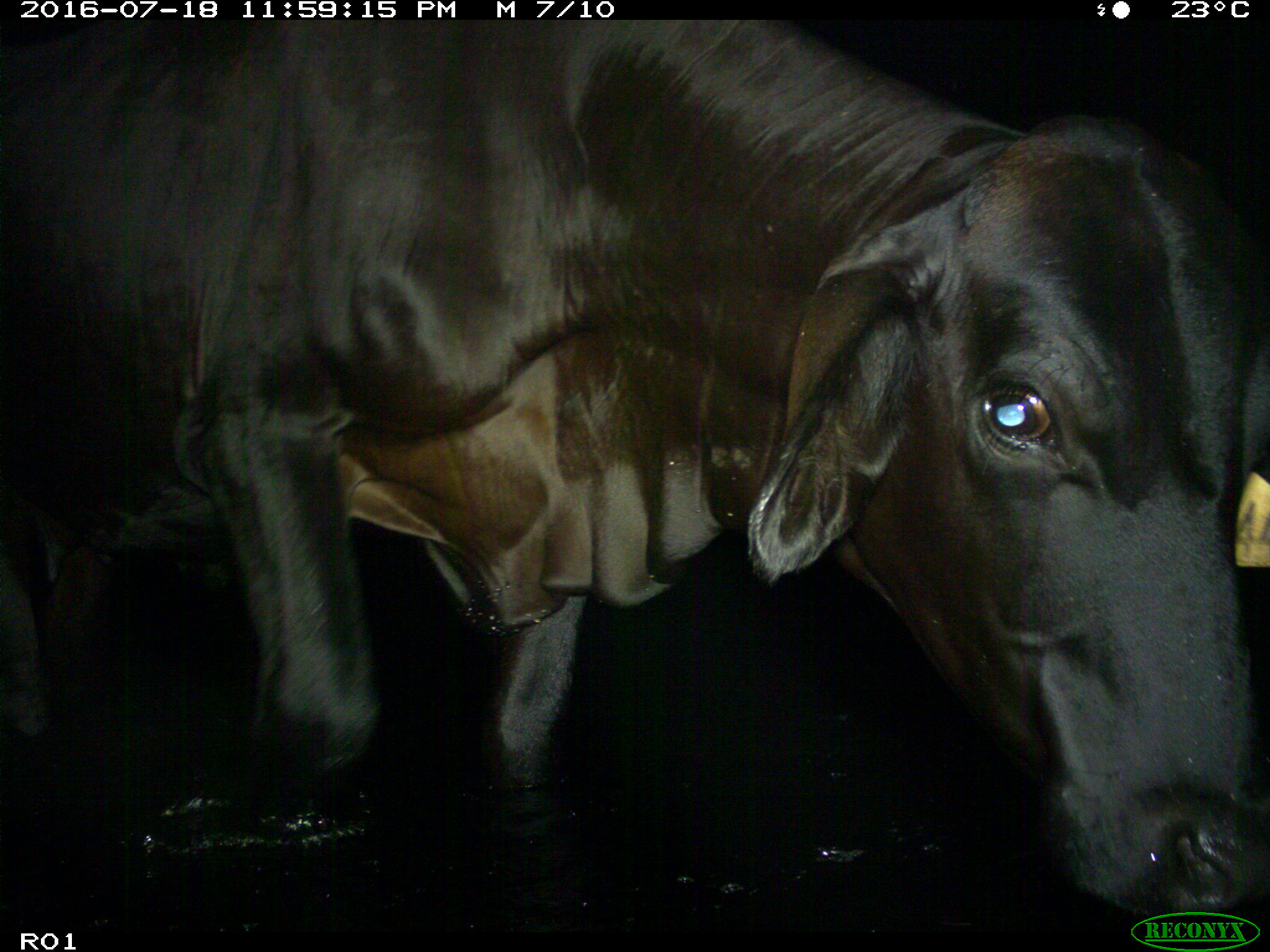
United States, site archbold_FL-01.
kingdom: Animalia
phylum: Chordata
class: Mammalia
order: Artiodactyla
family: Bovidae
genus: Bos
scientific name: Bos taurus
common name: domestic cow